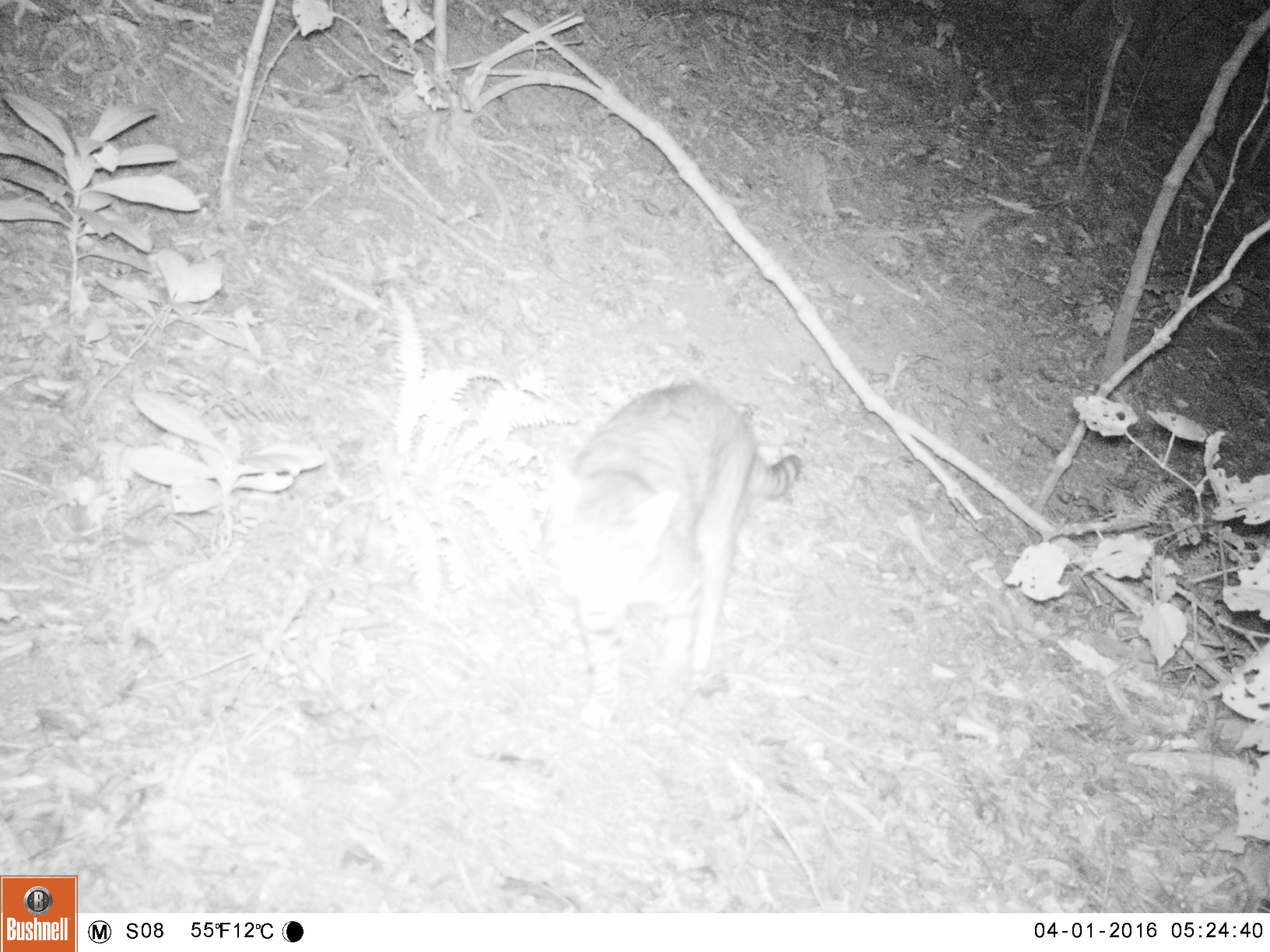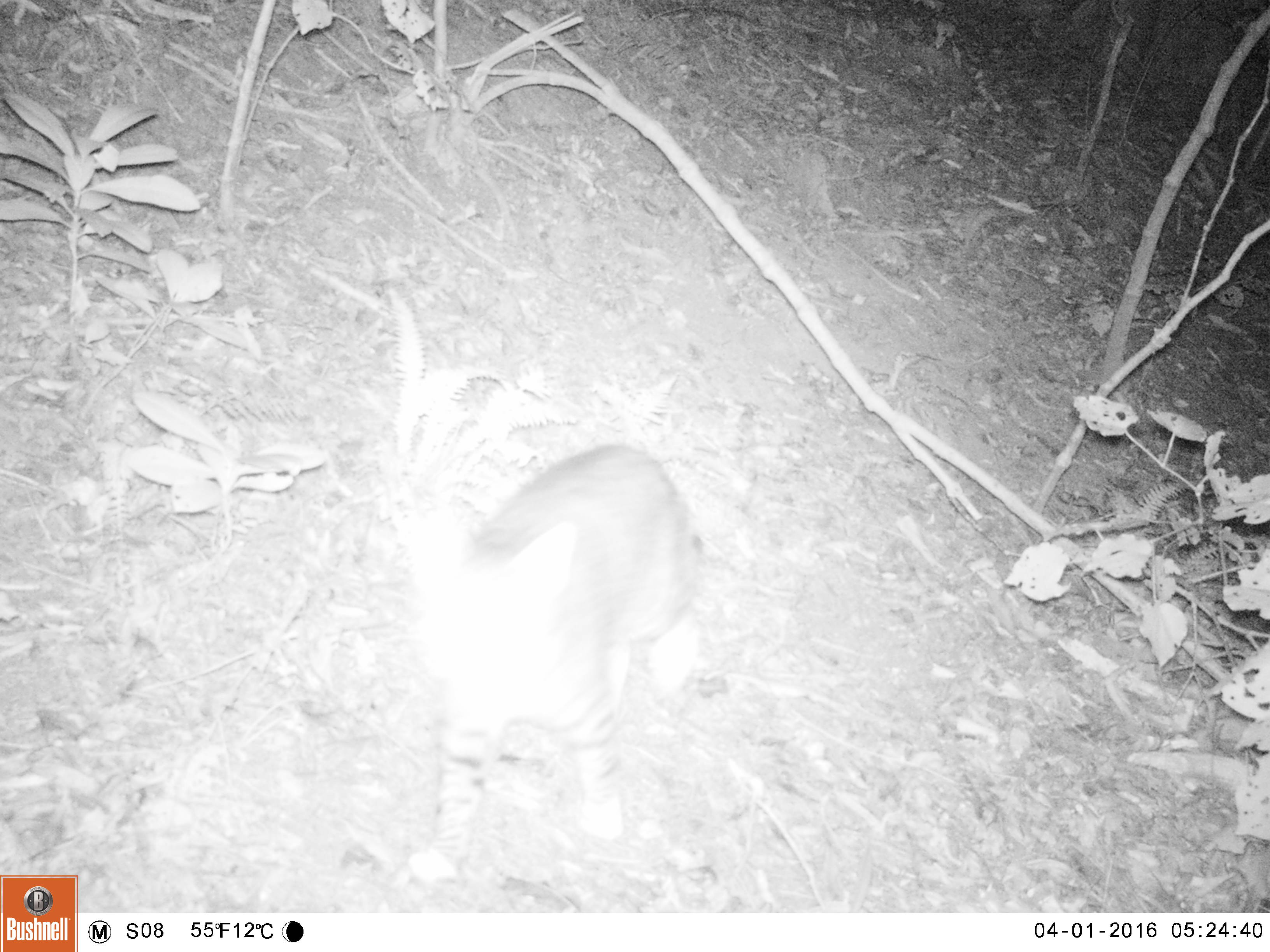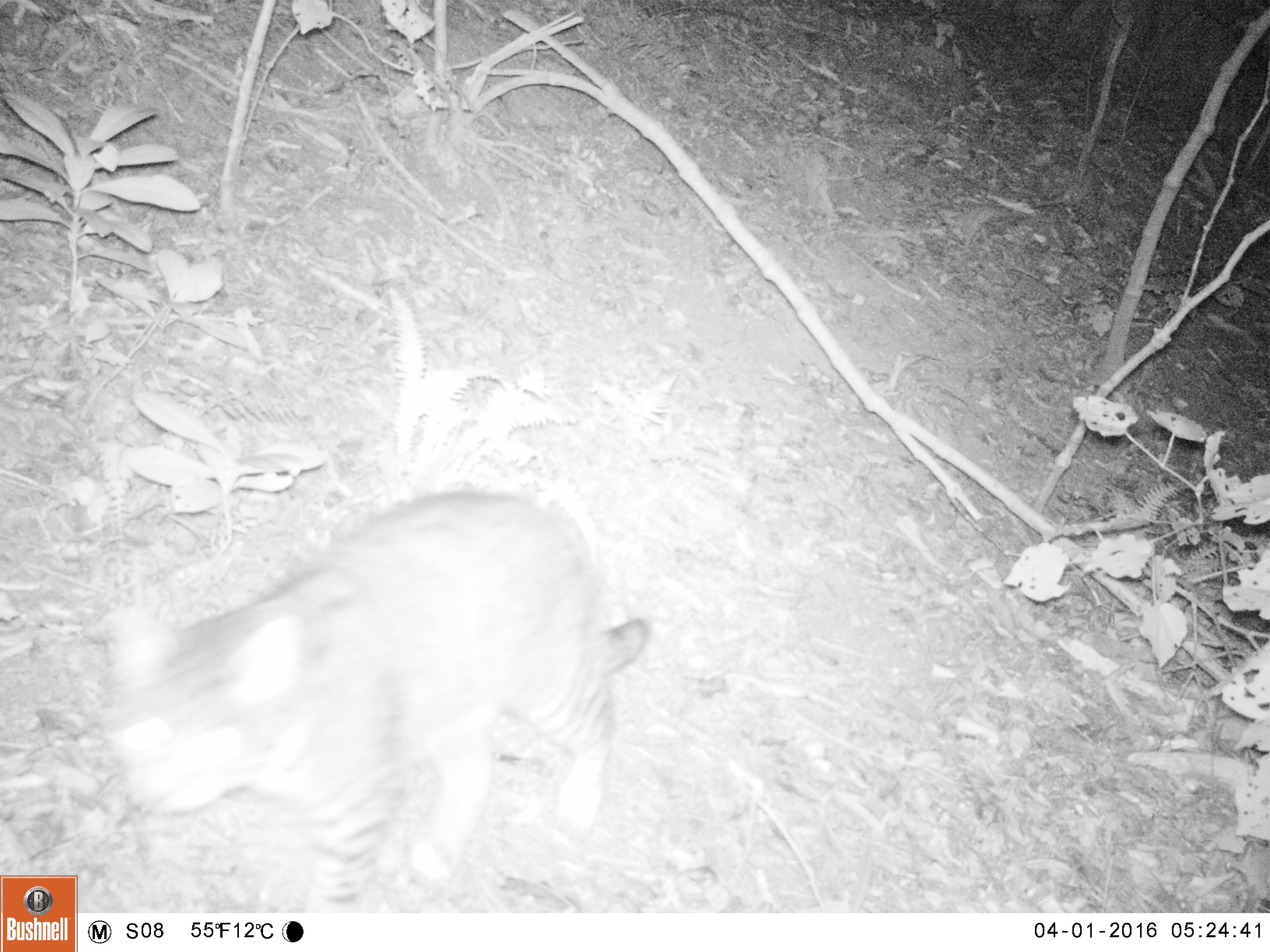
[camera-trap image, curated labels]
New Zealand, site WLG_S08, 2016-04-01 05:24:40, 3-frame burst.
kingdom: Animalia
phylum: Chordata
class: Mammalia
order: Carnivora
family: Felidae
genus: Felis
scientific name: Felis catus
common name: domestic cat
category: cat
Cat (domestic cat) (Felis catus).